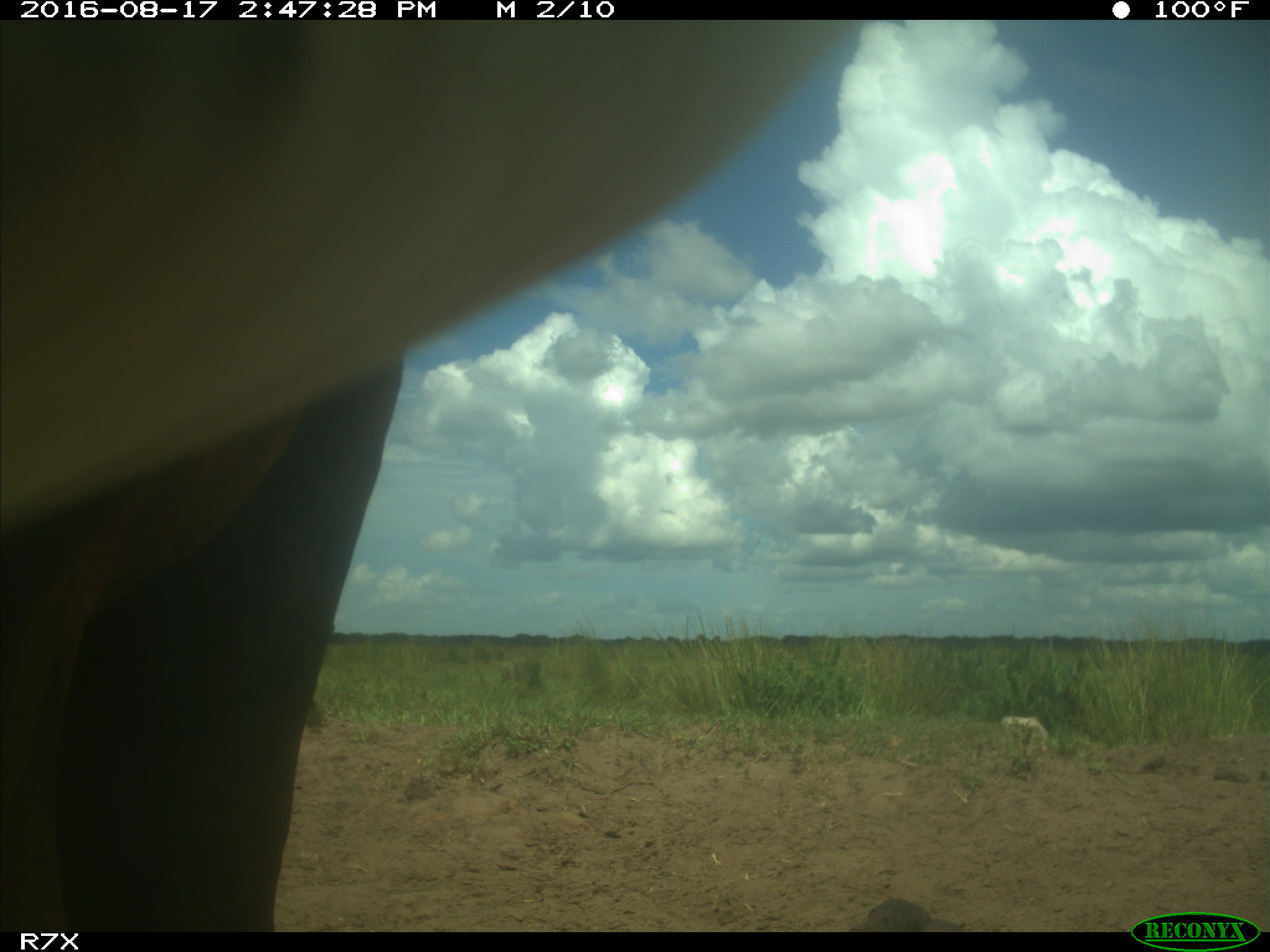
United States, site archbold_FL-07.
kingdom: Animalia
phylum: Chordata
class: Mammalia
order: Artiodactyla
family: Bovidae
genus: Bos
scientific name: Bos taurus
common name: domestic cow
Bos taurus (domestic cow).